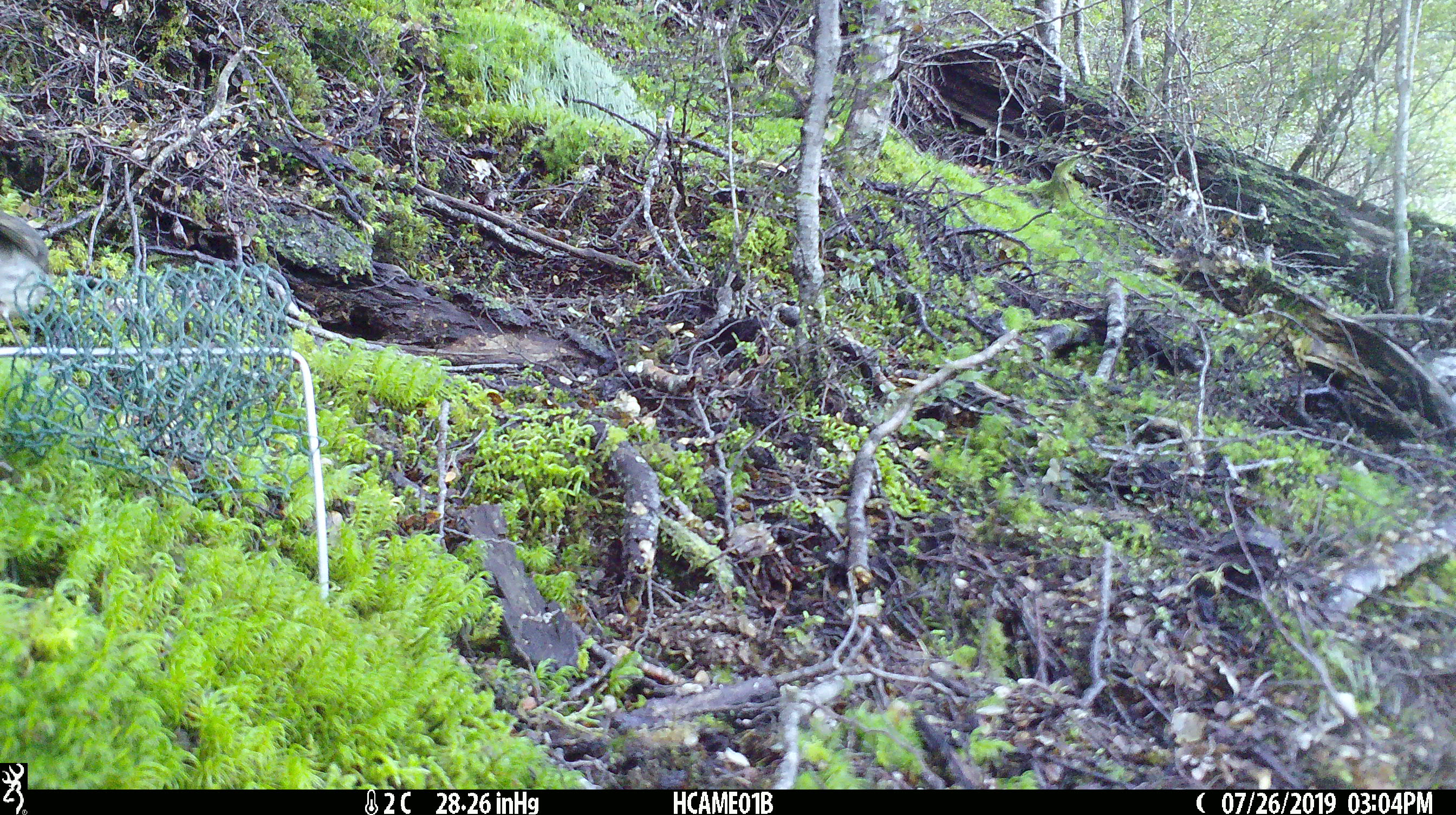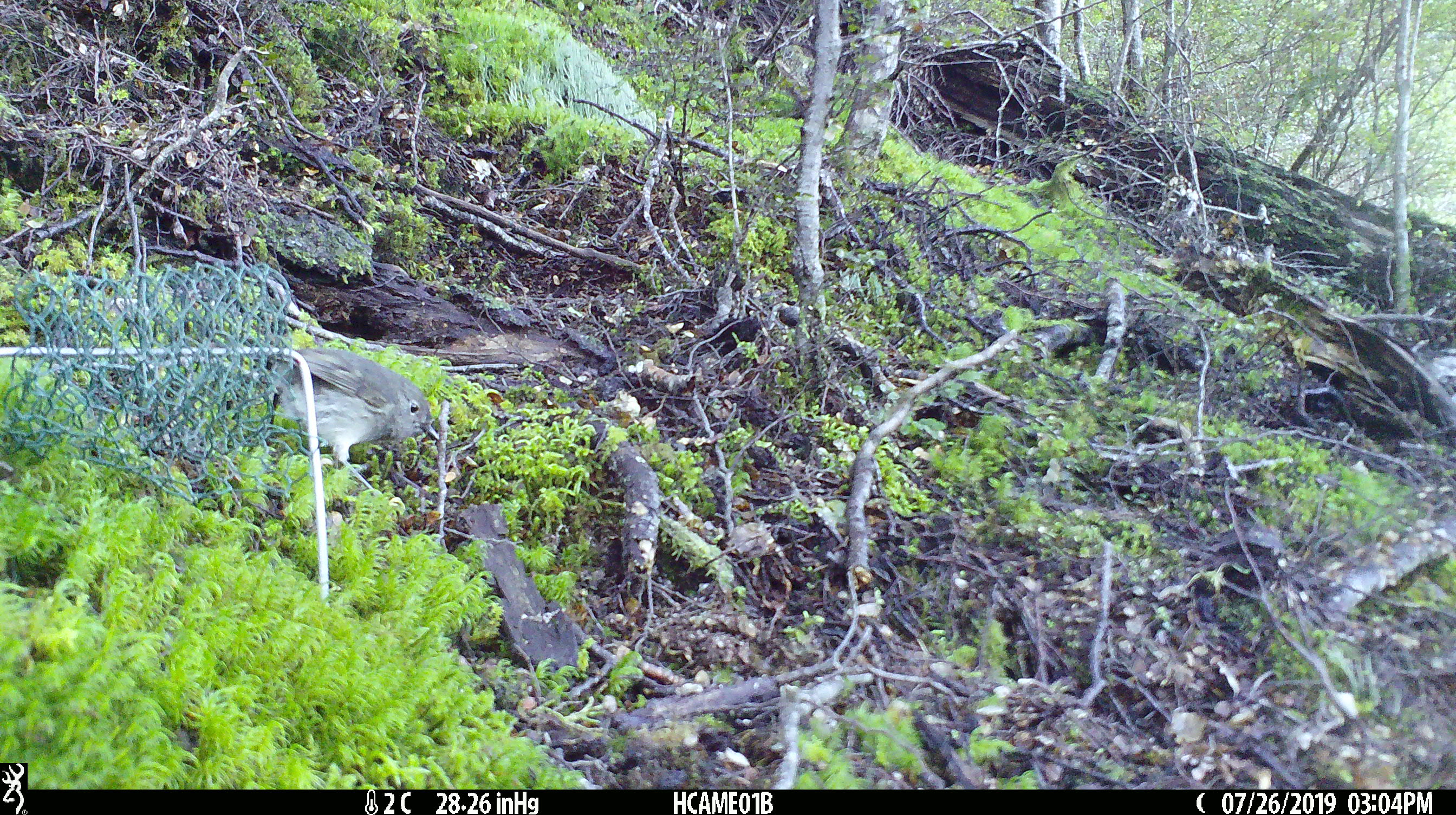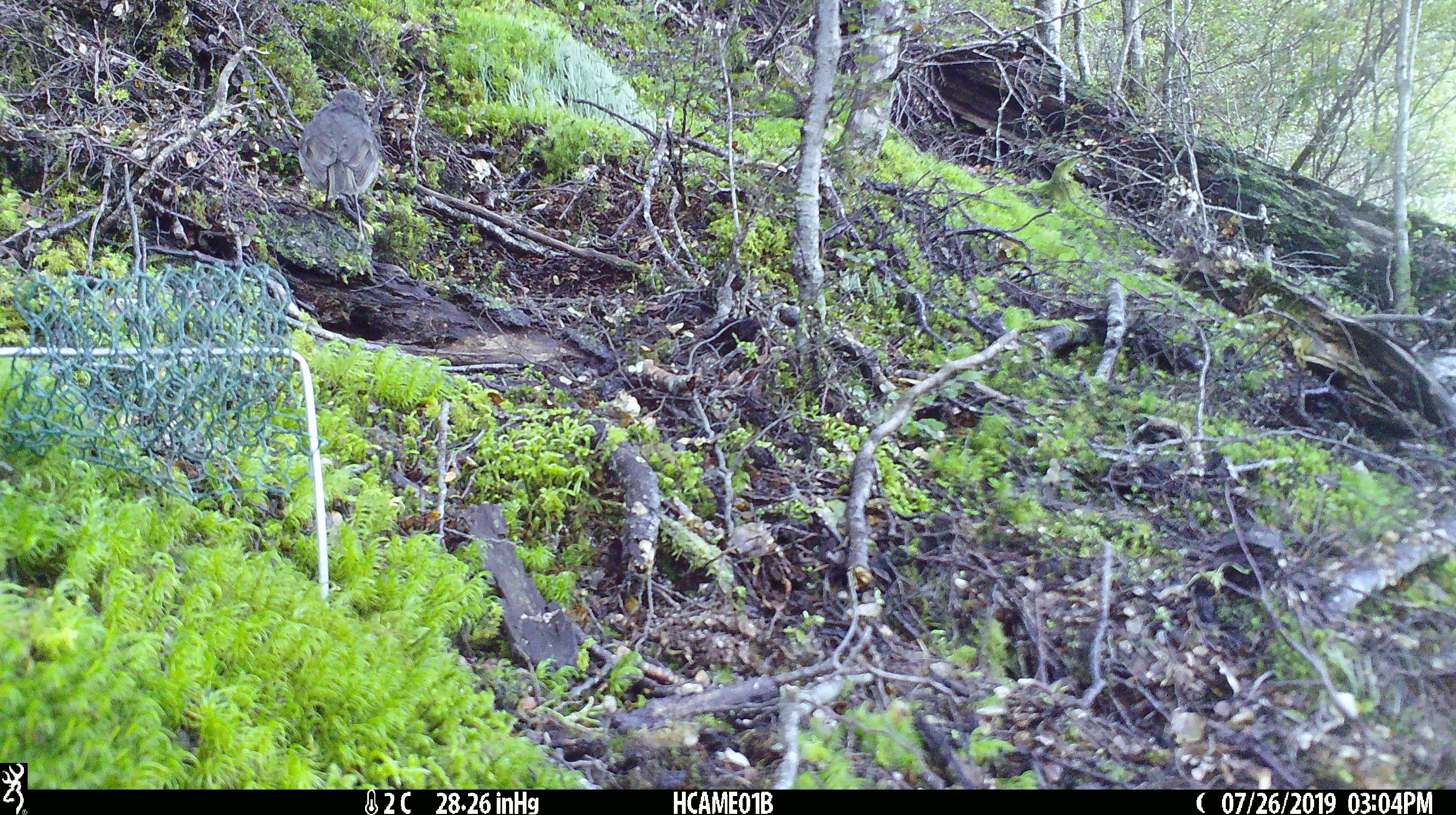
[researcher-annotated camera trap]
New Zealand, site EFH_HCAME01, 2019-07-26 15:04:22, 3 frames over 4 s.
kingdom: Animalia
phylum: Chordata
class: Aves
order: Passeriformes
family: Turdidae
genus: Turdus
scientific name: Turdus philomelos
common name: song thrush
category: thrush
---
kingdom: Animalia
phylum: Chordata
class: Aves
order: Passeriformes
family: Petroicidae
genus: Petroica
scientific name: Petroica australis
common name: new zealand robin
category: robin